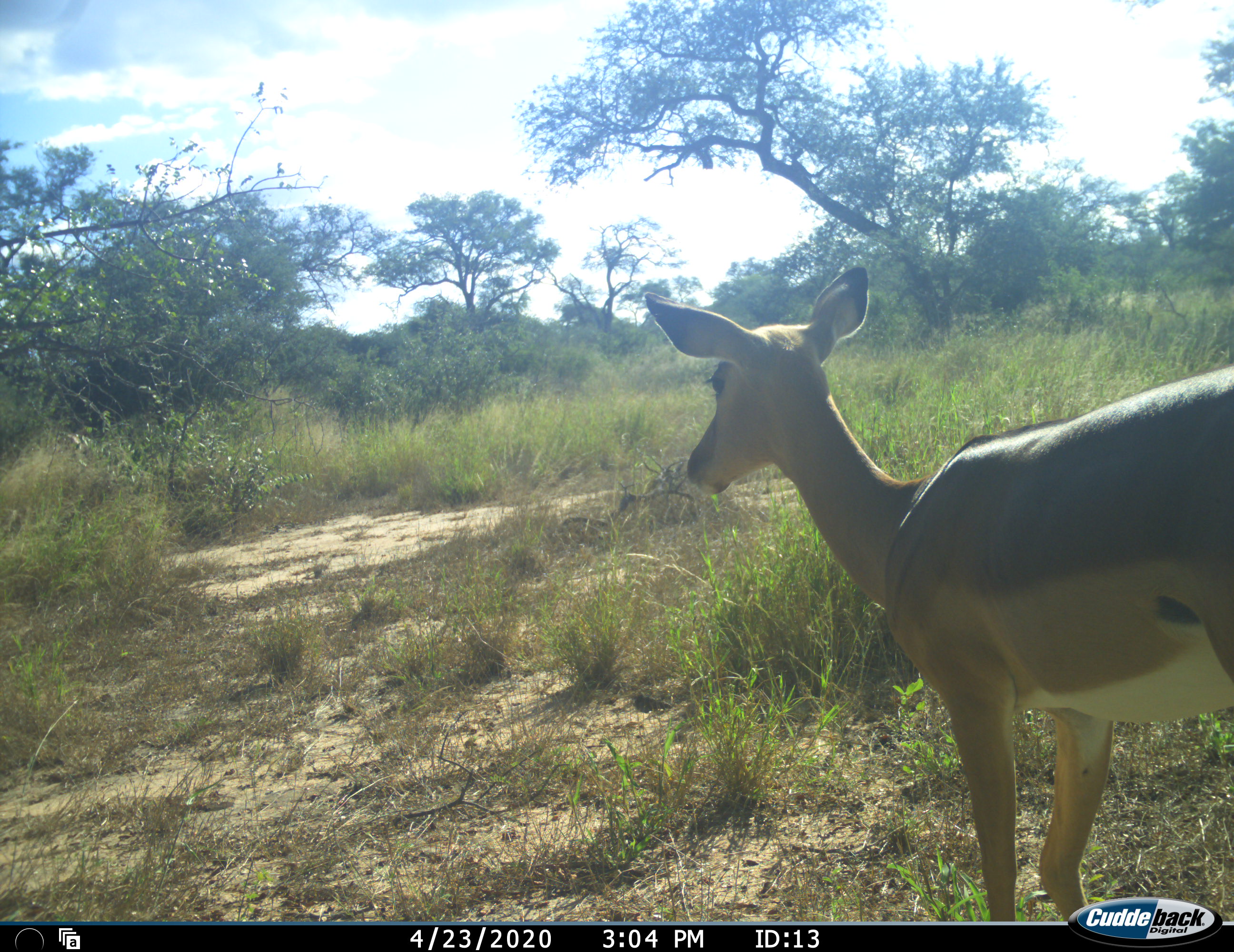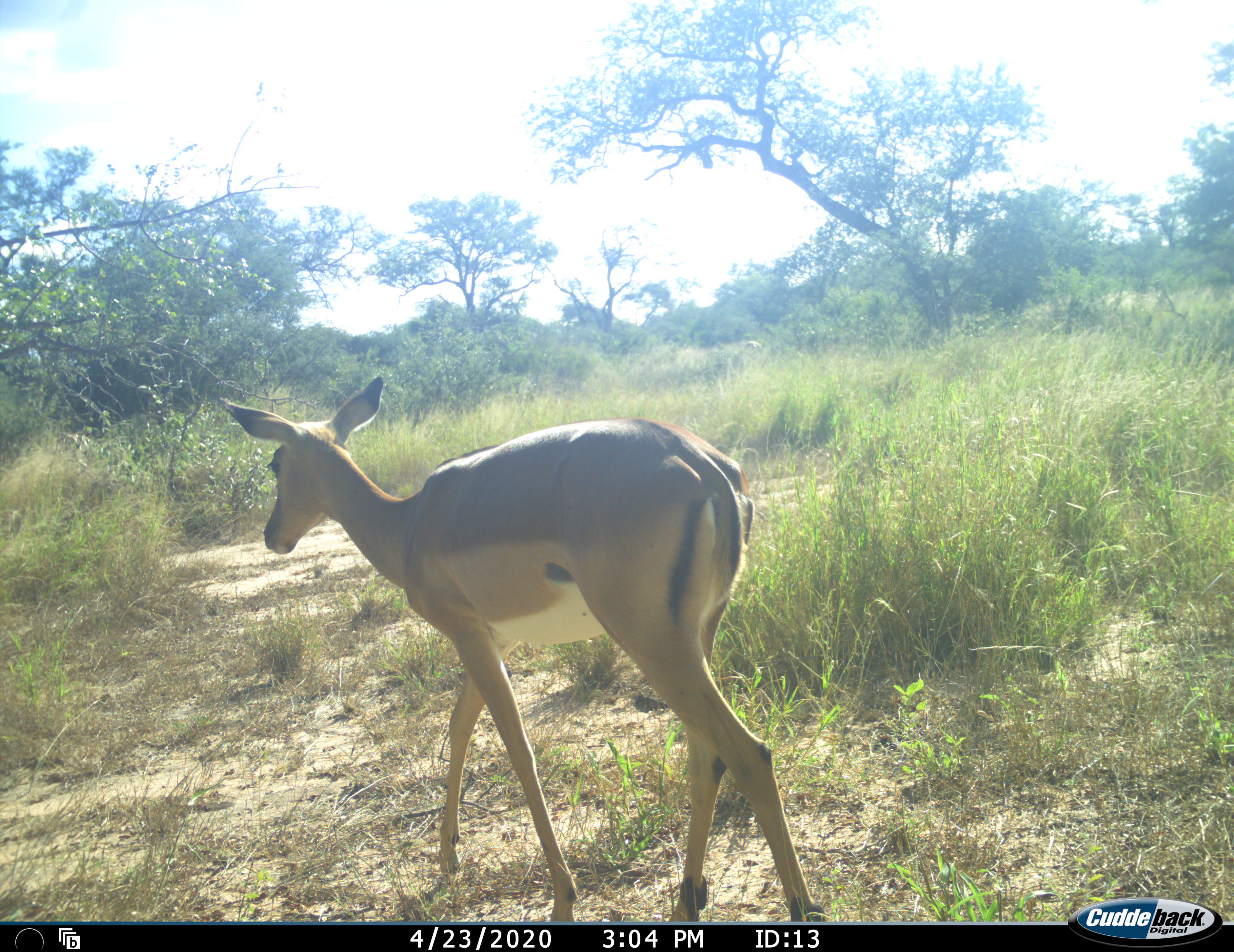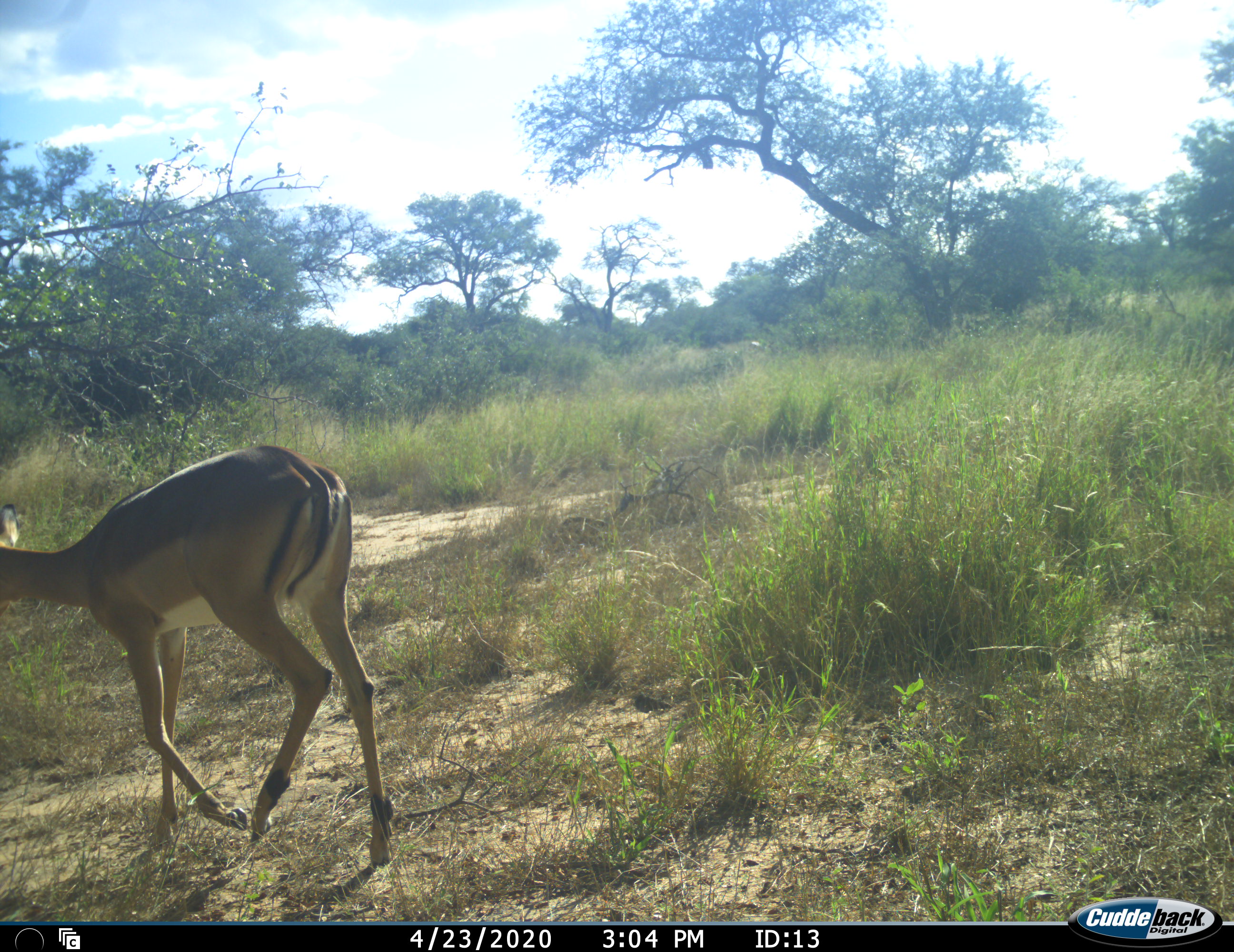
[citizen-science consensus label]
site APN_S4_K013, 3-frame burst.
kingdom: Animalia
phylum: Chordata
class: Mammalia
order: Artiodactyla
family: Bovidae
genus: Aepyceros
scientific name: Aepyceros melampus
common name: impala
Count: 1.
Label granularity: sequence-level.